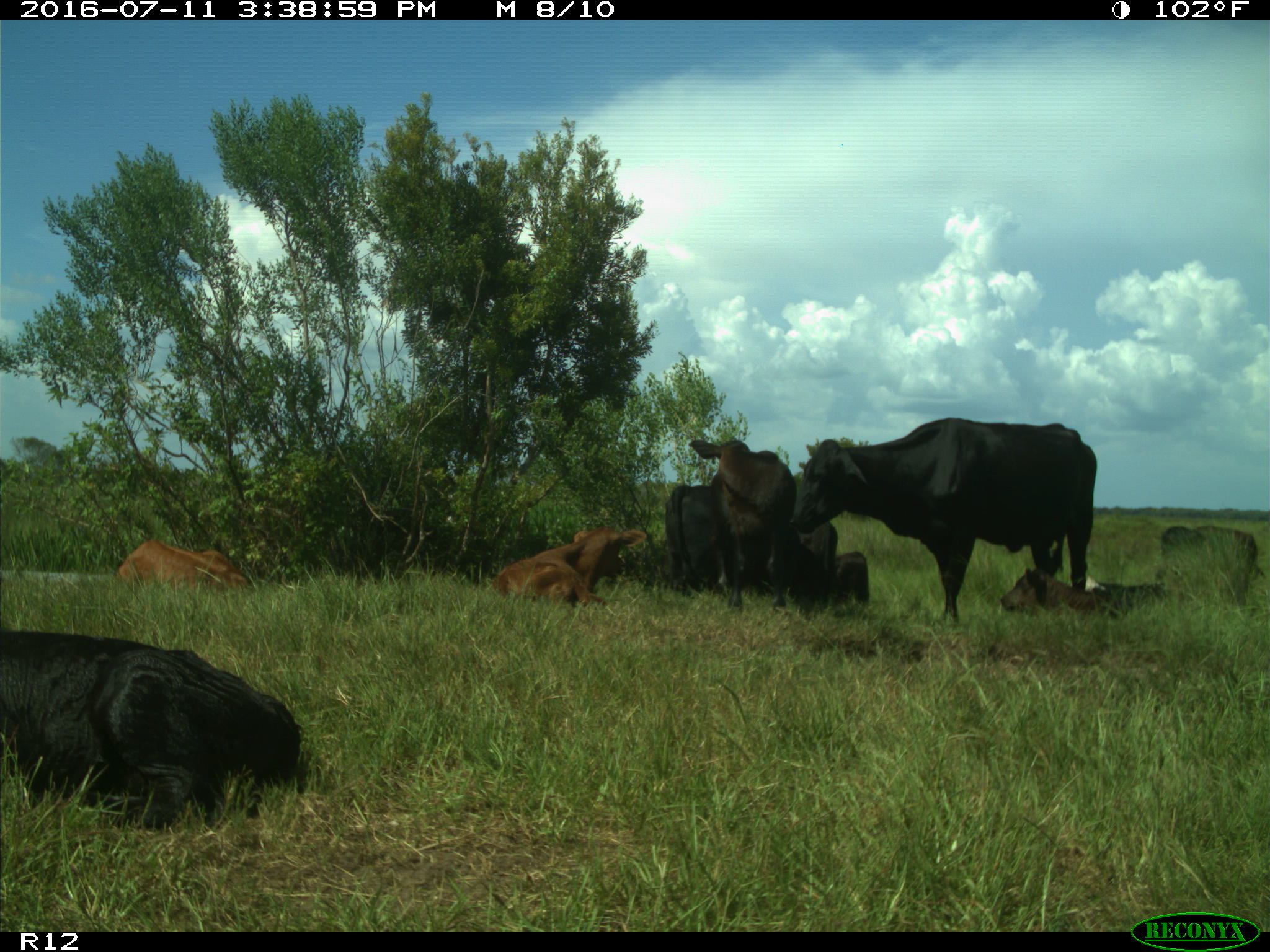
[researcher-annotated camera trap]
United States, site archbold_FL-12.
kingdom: Animalia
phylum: Chordata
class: Mammalia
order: Artiodactyla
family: Bovidae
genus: Bos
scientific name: Bos taurus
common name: domestic cow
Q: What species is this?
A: Bos taurus (domestic cow).